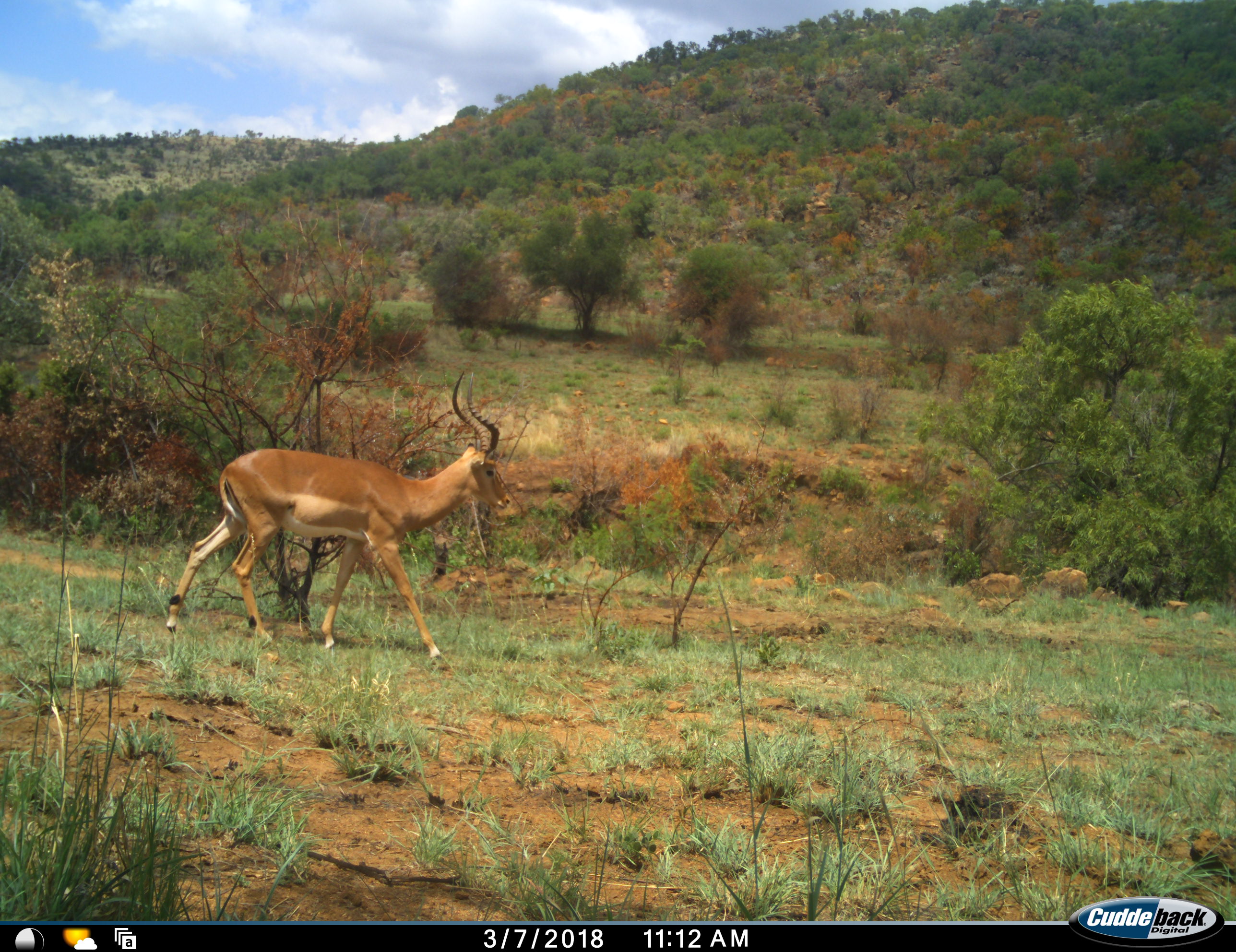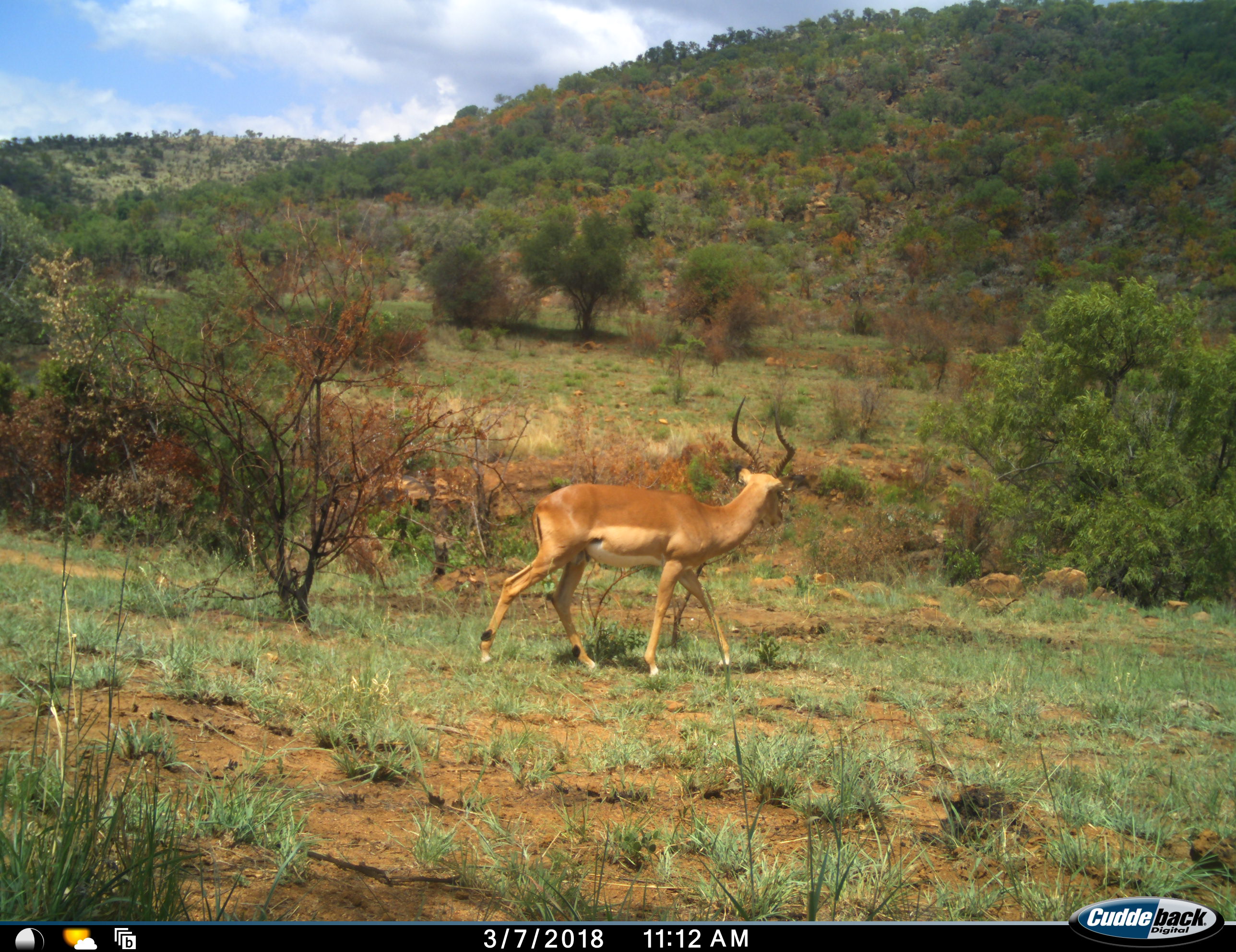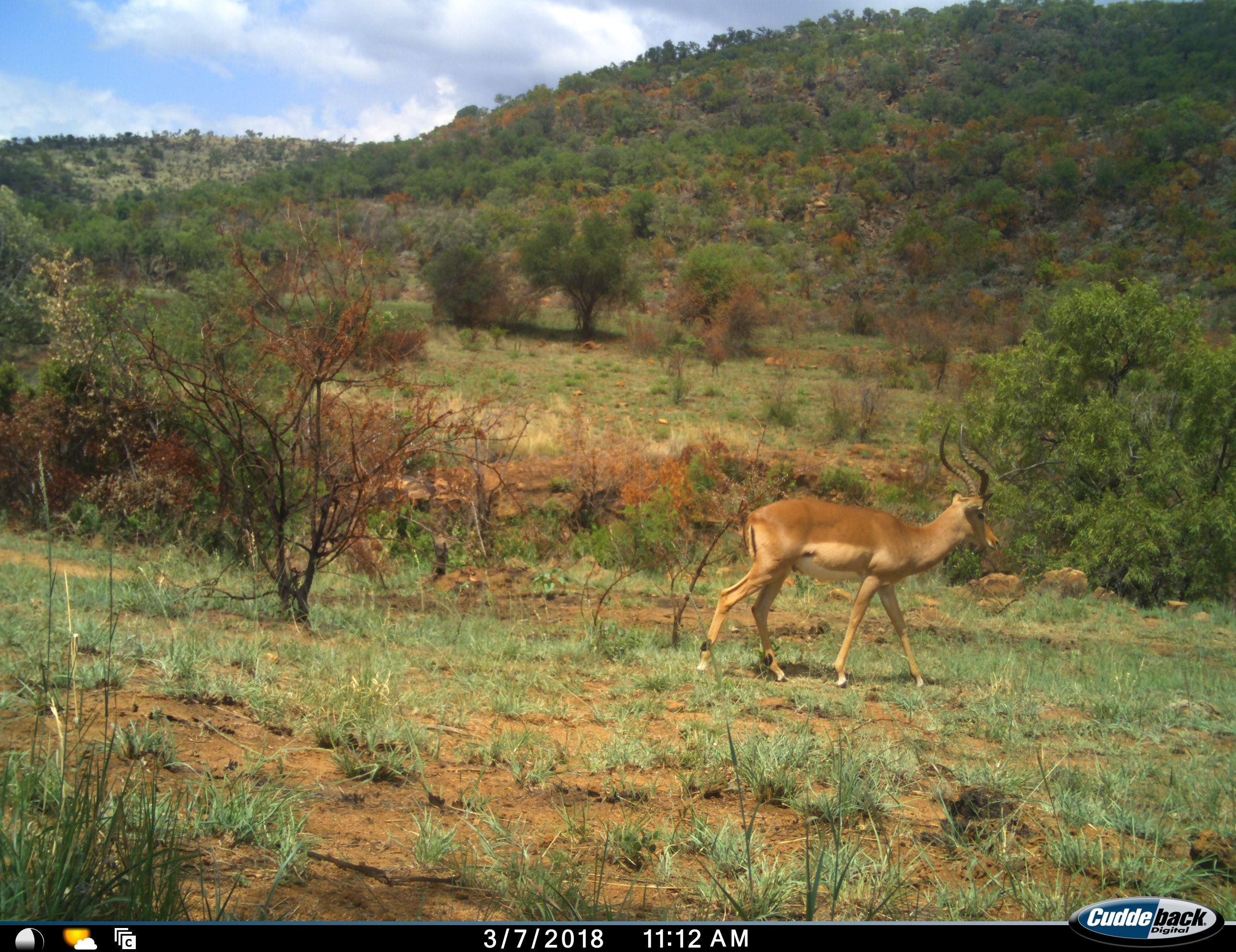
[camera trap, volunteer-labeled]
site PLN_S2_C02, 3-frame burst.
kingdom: Animalia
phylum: Chordata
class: Mammalia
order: Artiodactyla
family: Bovidae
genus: Aepyceros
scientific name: Aepyceros melampus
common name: impala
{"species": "impala (Aepyceros melampus)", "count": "1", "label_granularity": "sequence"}